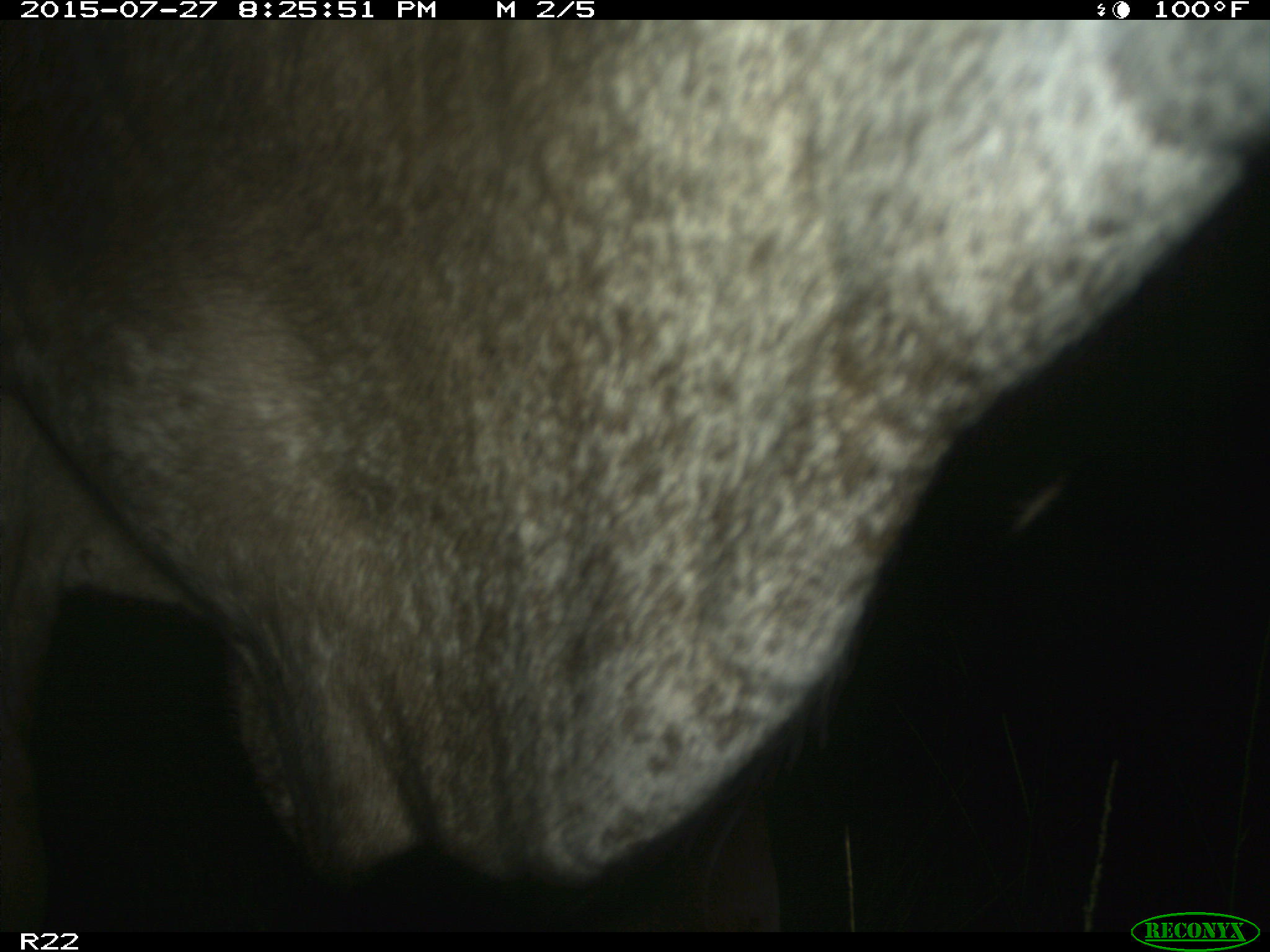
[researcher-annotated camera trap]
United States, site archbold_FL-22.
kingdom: Animalia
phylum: Chordata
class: Mammalia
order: Artiodactyla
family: Bovidae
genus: Bos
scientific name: Bos taurus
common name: domestic cow